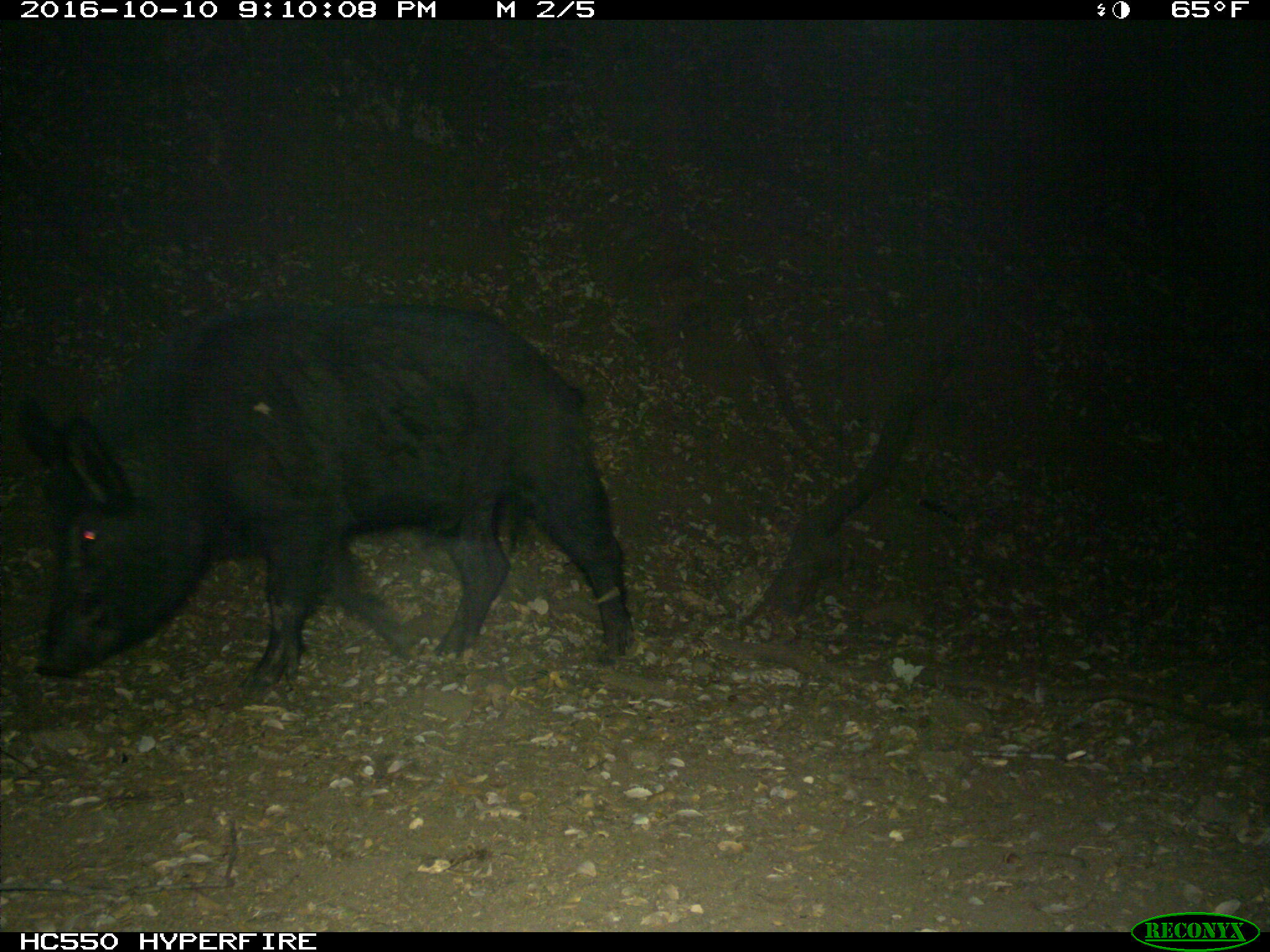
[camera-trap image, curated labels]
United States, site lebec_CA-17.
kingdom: Animalia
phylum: Chordata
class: Mammalia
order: Artiodactyla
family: Suidae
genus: Sus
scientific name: Sus scrofa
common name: wild boar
Sus scrofa (wild boar).